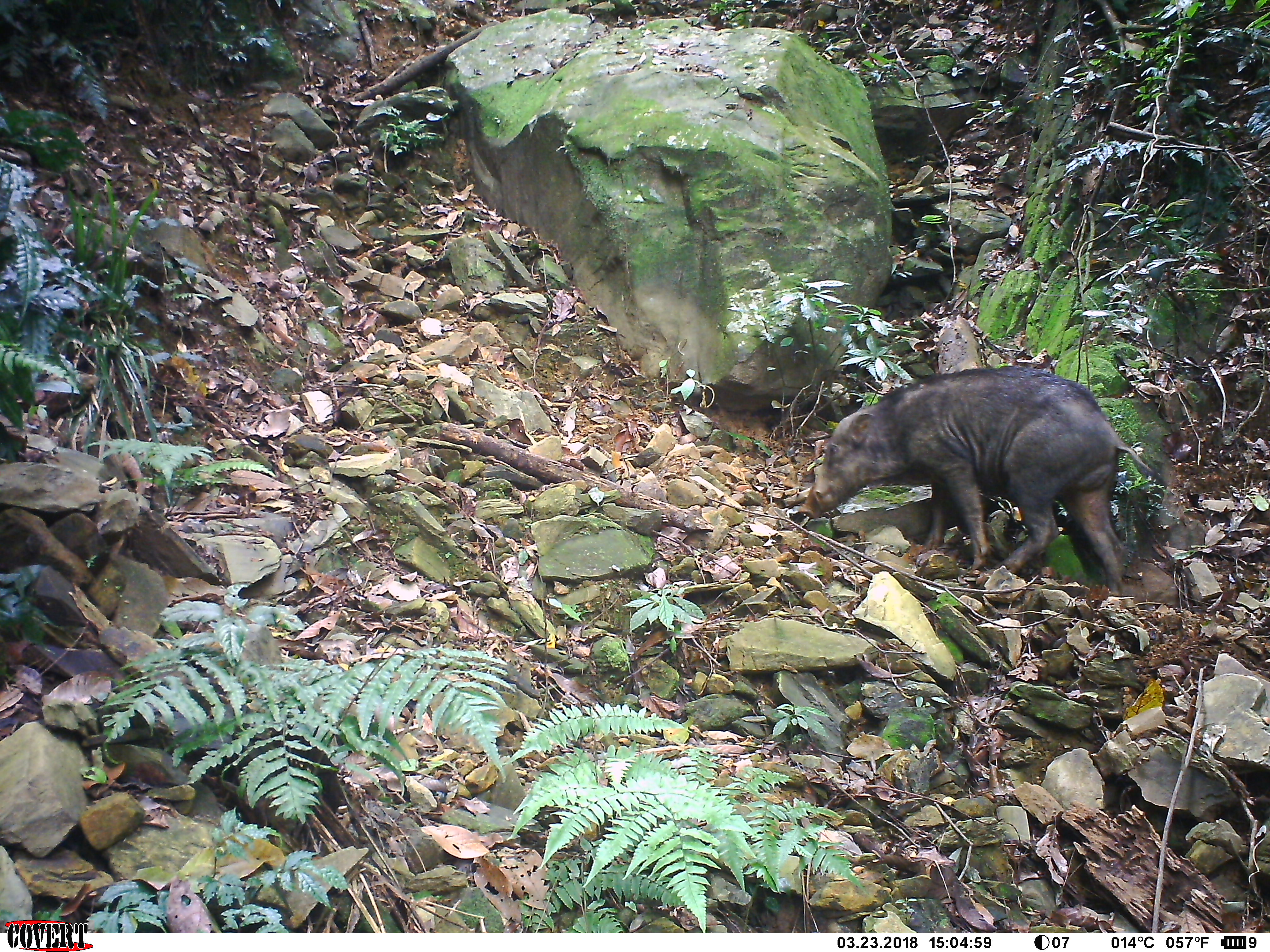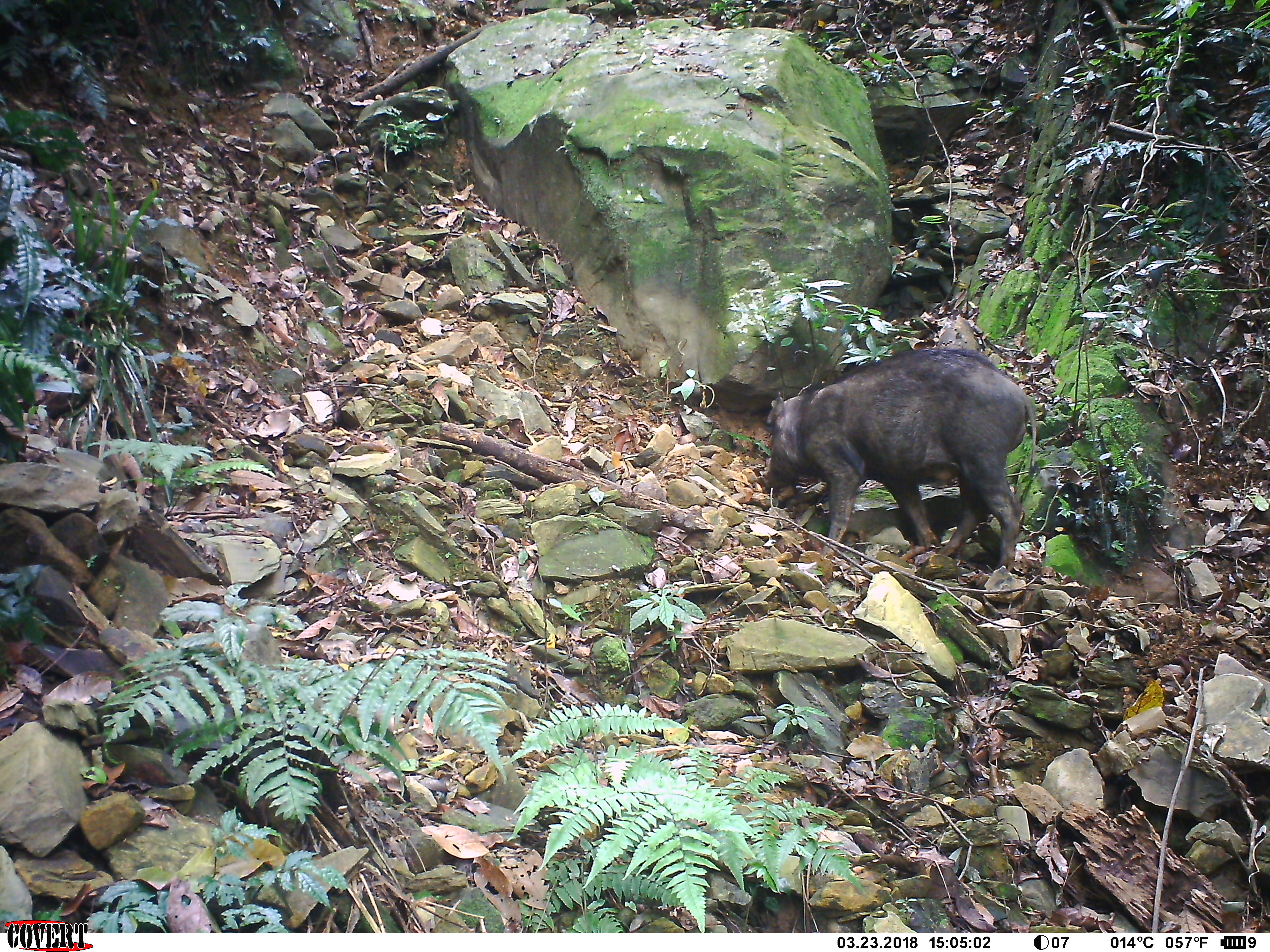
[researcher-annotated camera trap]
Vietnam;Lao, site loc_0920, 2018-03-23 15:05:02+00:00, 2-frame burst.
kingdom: Animalia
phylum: Chordata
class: Mammalia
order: Artiodactyla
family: Suidae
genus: Sus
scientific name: Sus scrofa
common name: eurasian wild pig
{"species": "eurasian wild pig (Sus scrofa)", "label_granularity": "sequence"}